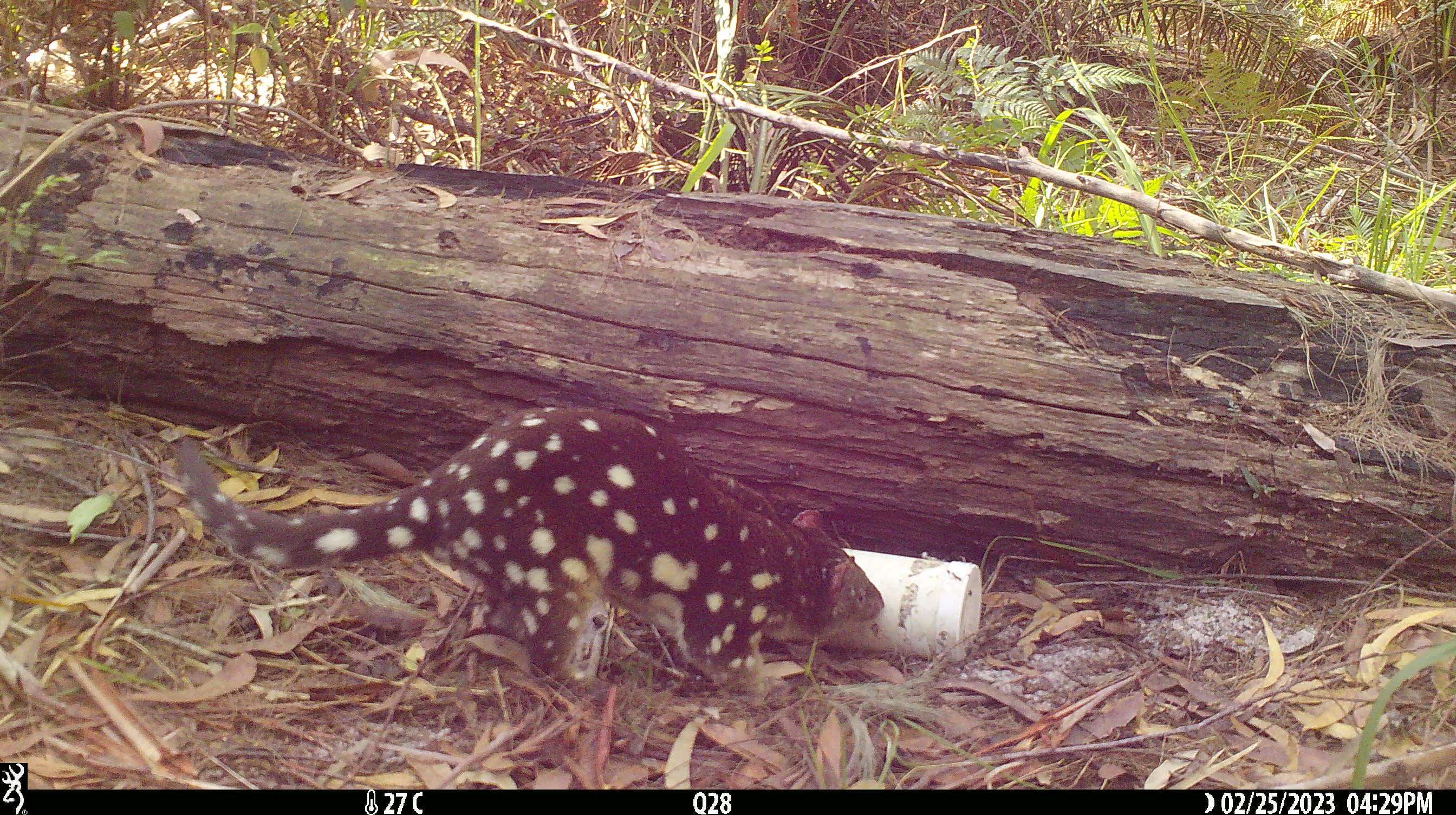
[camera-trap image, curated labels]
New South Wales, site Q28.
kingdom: Animalia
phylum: Chordata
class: Mammalia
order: Dasyuromorphia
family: Dasyuridae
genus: Dasyurus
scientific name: Dasyurus maculatus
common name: spotted-tailed quoll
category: quoll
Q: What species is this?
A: Quoll (spotted-tailed quoll) (Dasyurus maculatus).